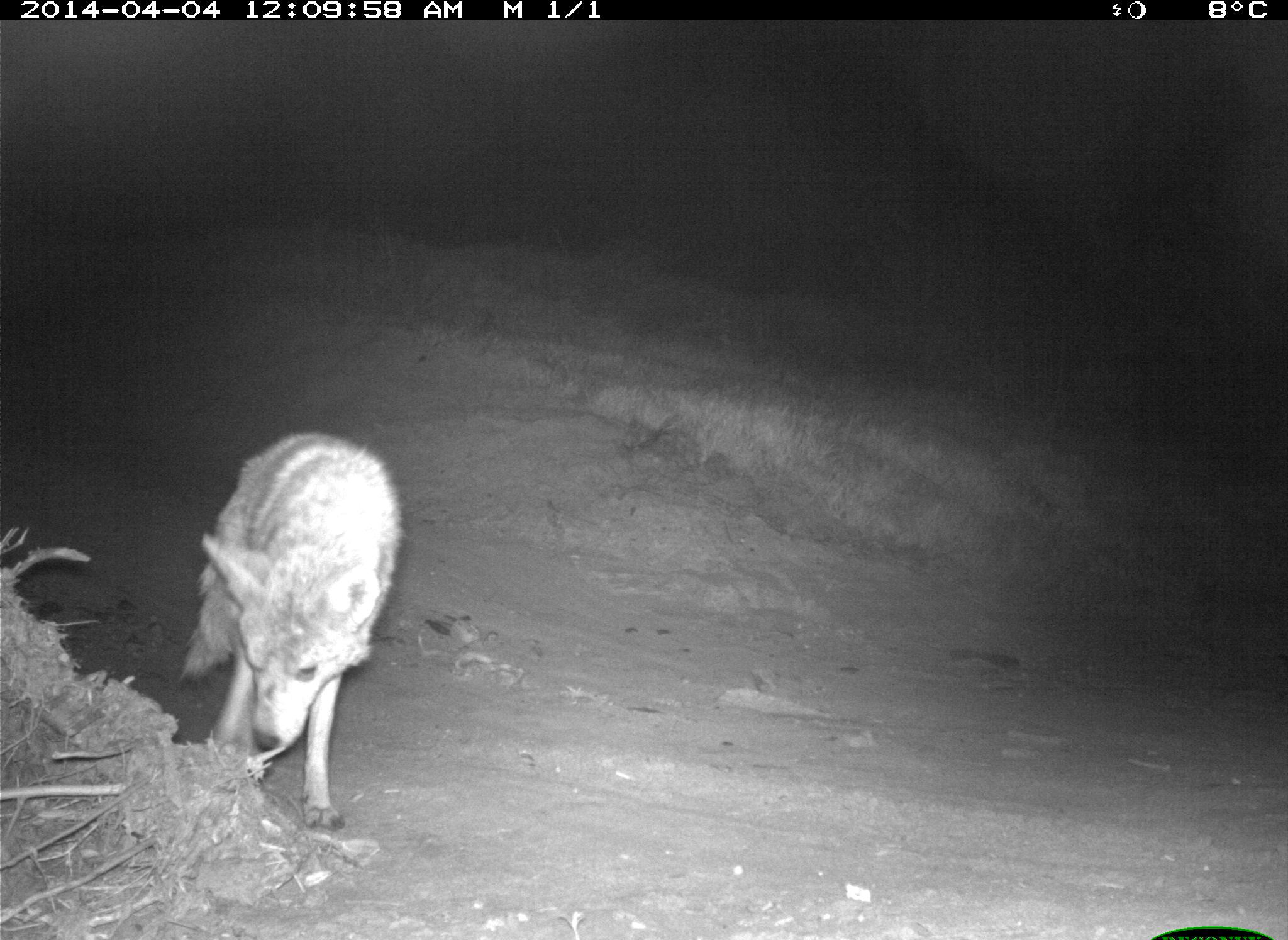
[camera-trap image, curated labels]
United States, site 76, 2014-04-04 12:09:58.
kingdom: Animalia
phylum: Chordata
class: Mammalia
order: Carnivora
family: Canidae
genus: Canis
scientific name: Canis latrans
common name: coyote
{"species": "coyote (Canis latrans)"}